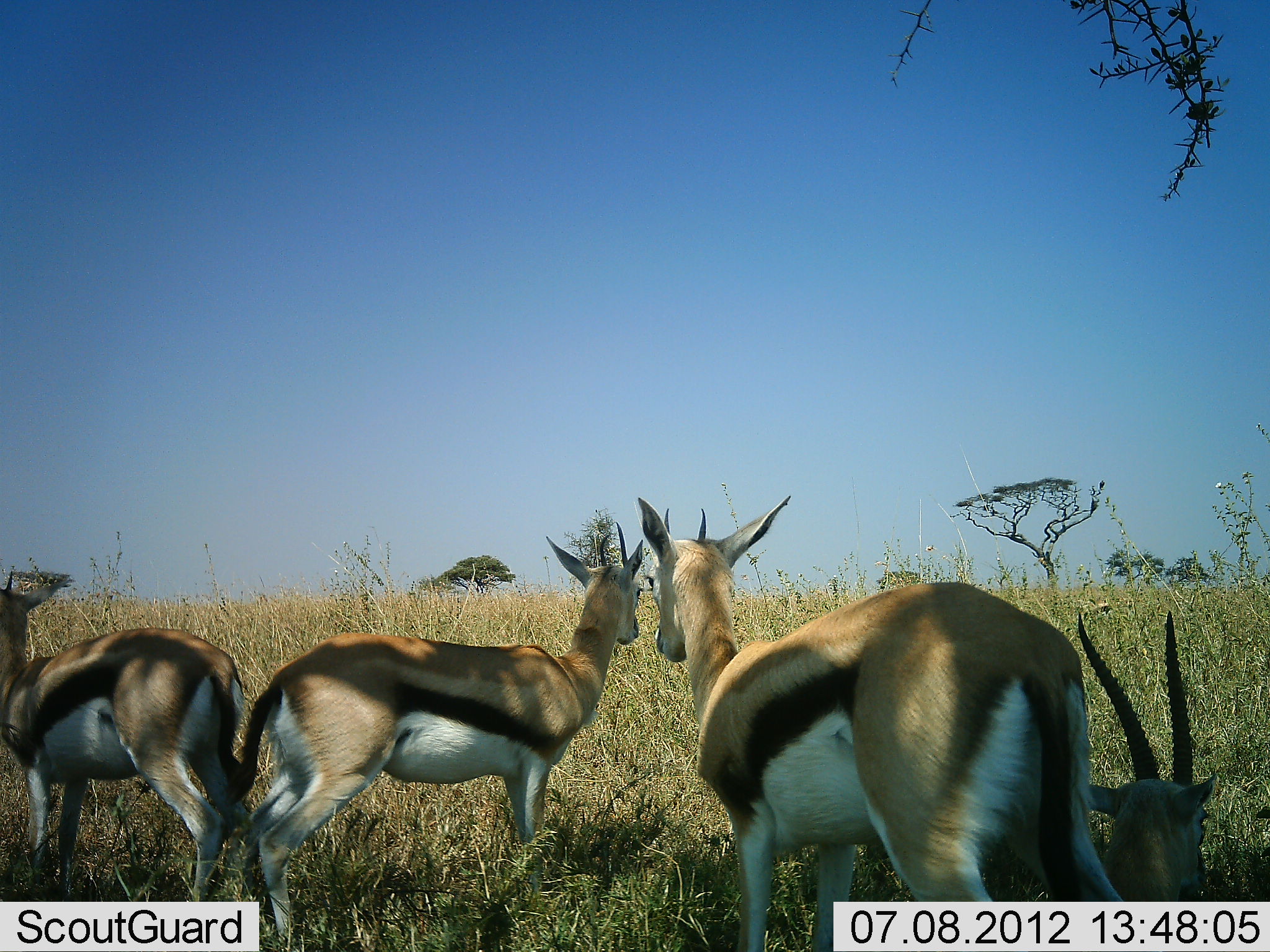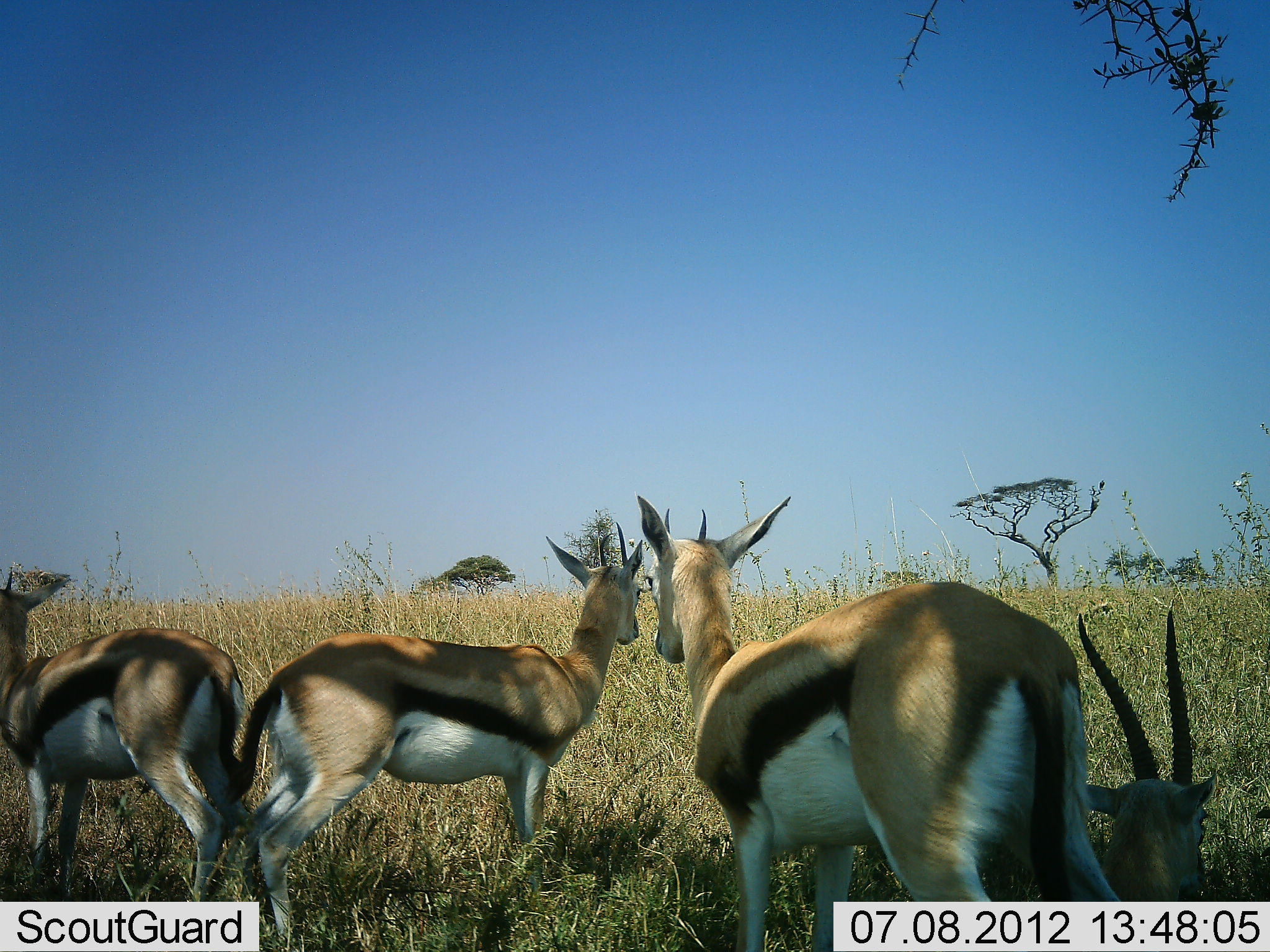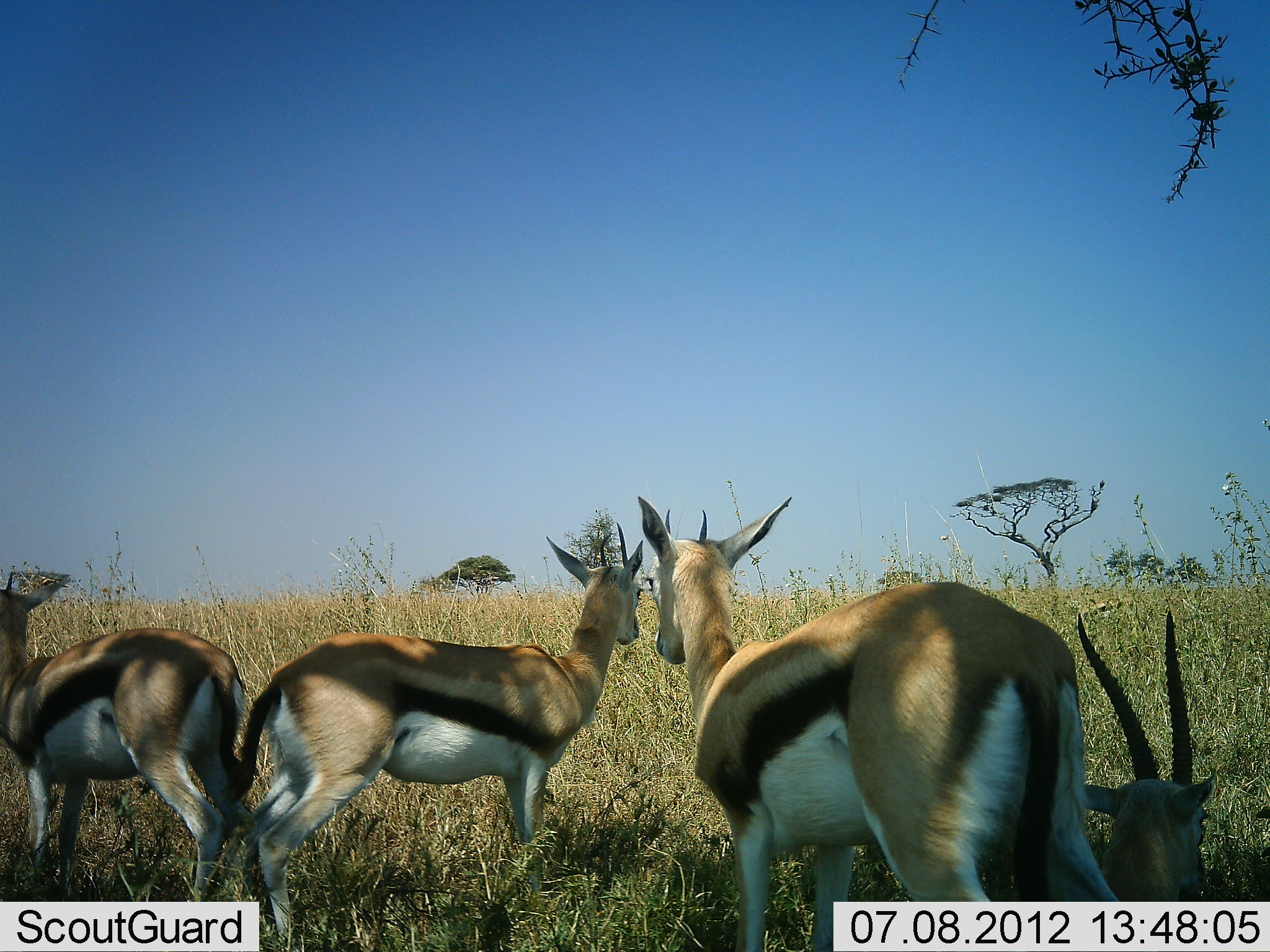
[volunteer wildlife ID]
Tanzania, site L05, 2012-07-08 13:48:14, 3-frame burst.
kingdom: Animalia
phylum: Chordata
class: Mammalia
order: Artiodactyla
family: Bovidae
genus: Eudorcas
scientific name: Eudorcas thomsonii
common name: thomson's gazelle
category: gazellethomsons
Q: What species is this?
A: Gazellethomsons (thomson's gazelle) (Eudorcas thomsonii).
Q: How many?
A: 4.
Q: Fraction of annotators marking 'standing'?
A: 100%.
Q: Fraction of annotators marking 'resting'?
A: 100%.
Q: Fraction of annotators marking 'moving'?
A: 0%.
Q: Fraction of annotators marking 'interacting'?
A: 0%.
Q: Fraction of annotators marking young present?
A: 10%.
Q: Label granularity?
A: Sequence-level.